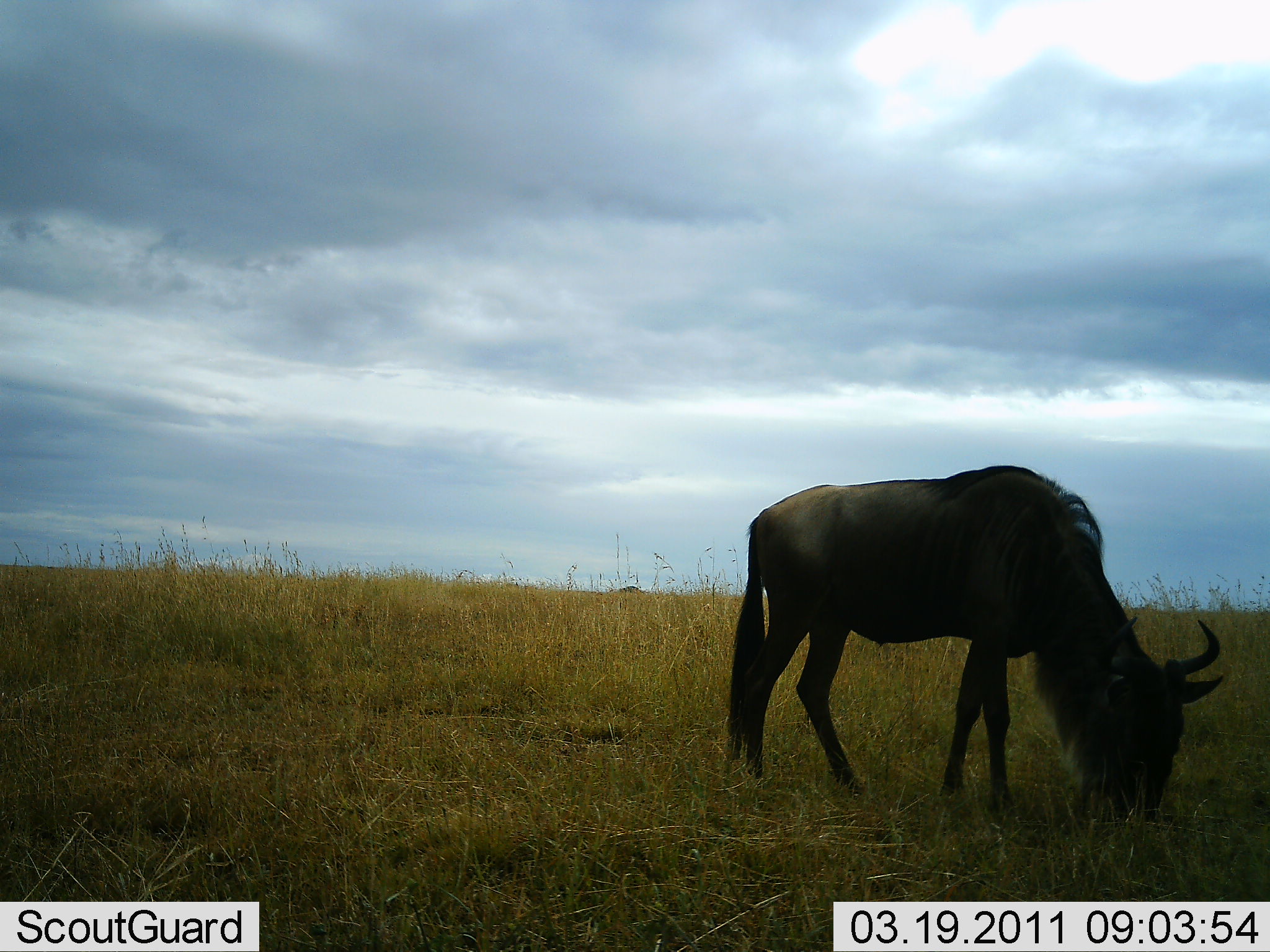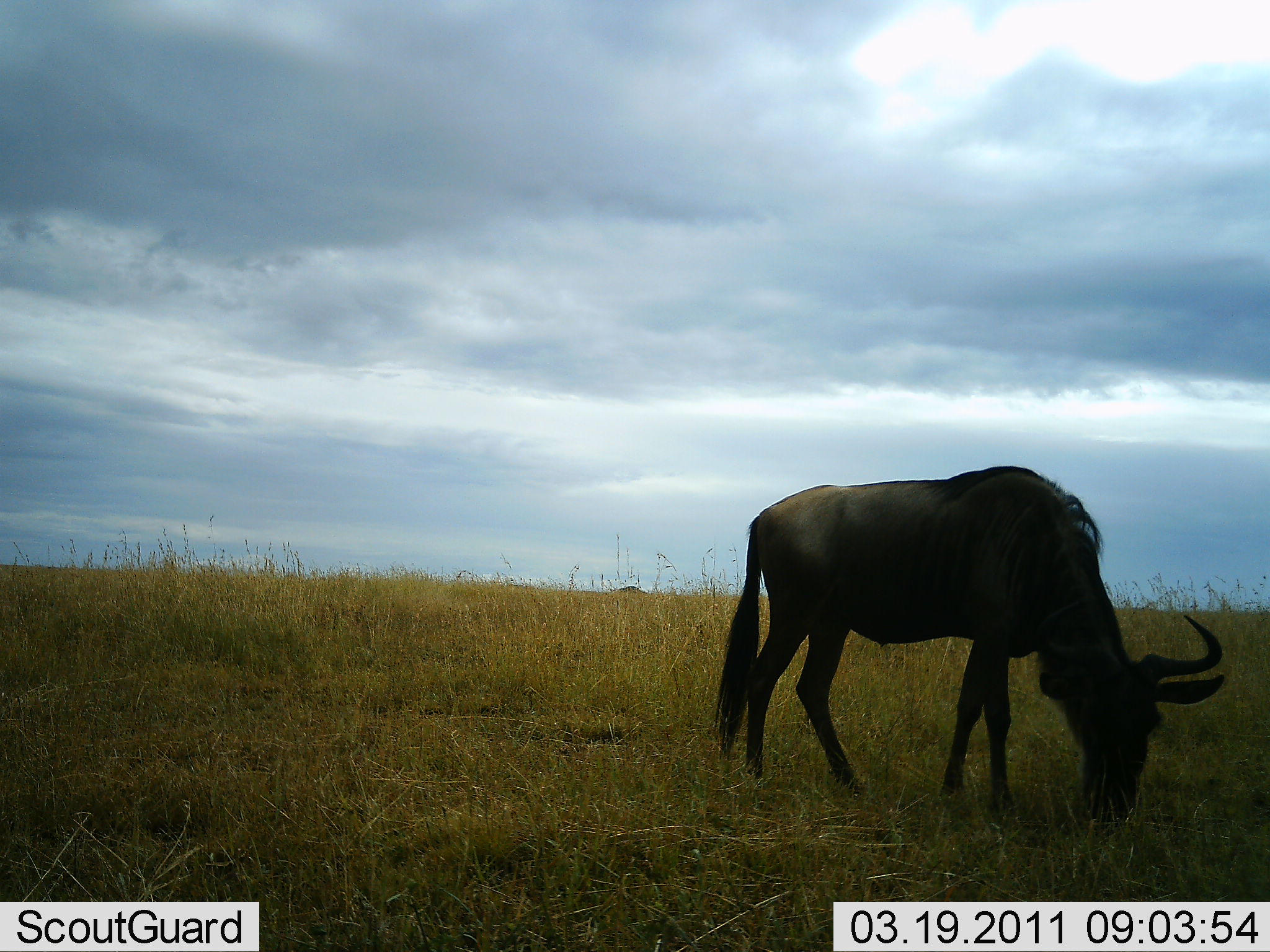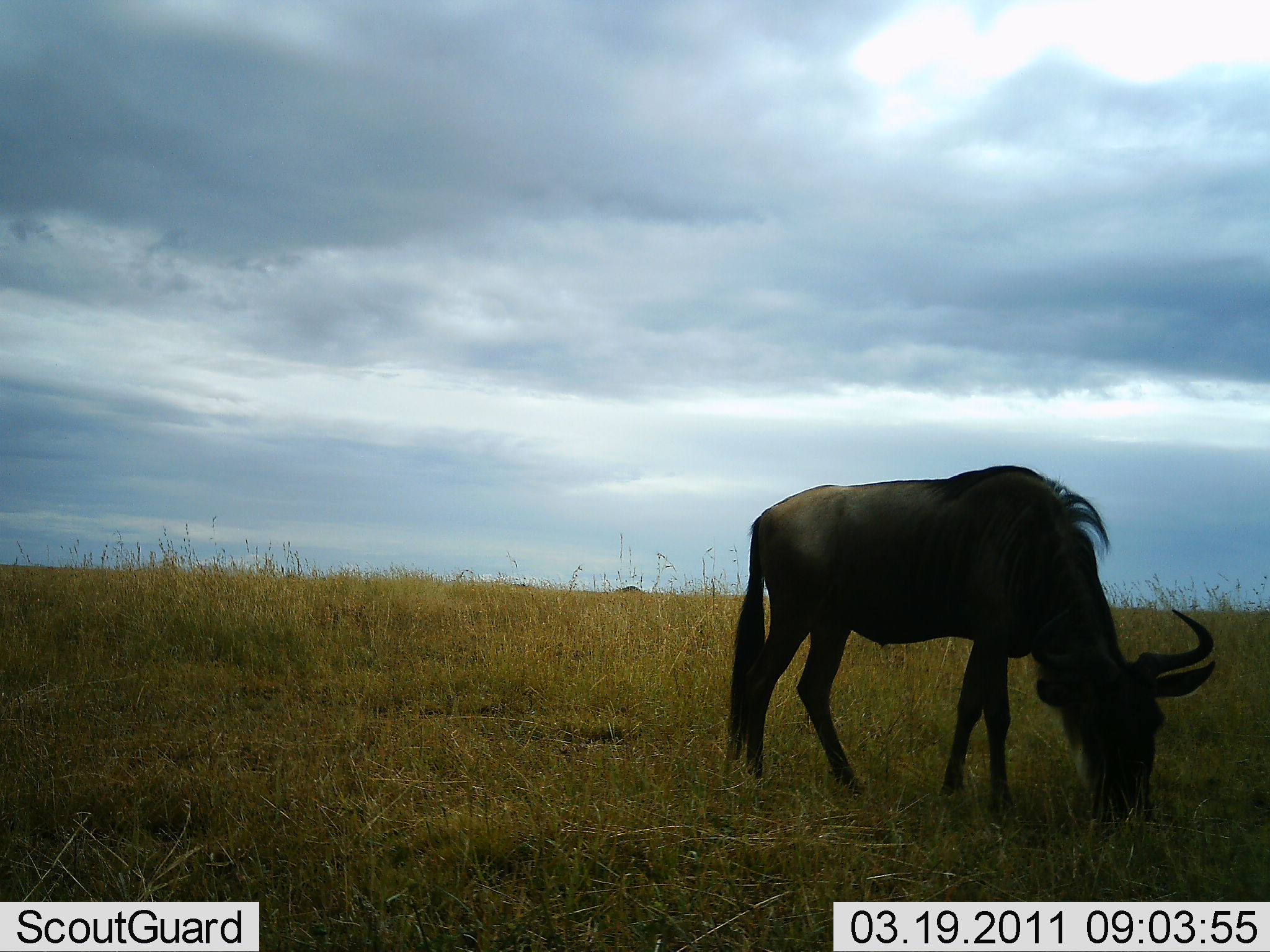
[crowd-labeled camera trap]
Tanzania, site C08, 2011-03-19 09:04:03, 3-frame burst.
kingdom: Animalia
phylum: Chordata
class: Mammalia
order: Artiodactyla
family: Bovidae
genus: Connochaetes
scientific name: Connochaetes taurinus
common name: blue wildebeest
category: wildebeest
Wildebeest (blue wildebeest) (Connochaetes taurinus), count 1. Behavior (volunteer vote fractions): standing 30%, resting 0%, moving 0%, interacting 0%. Young present (vote fraction): 0%. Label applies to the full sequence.